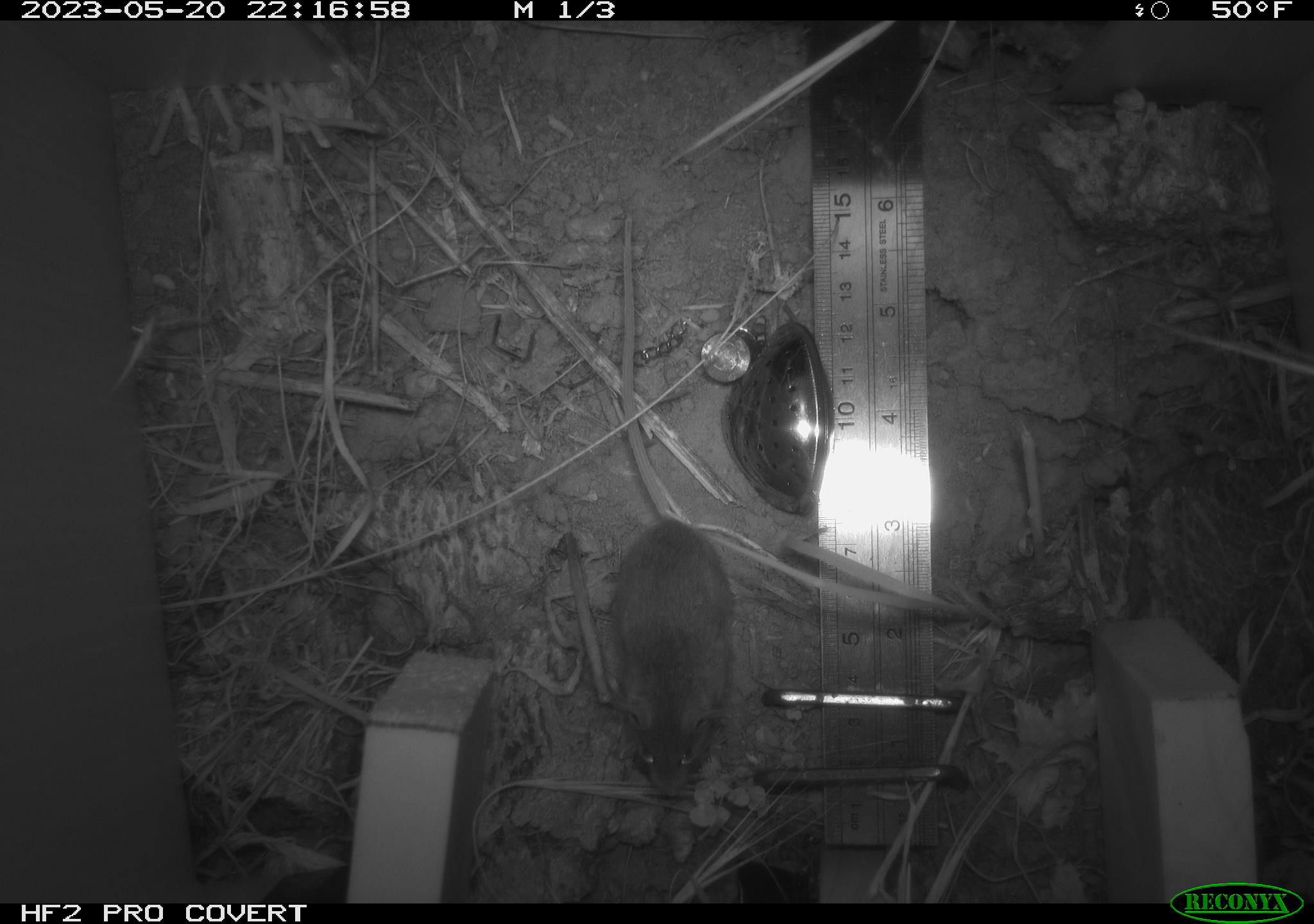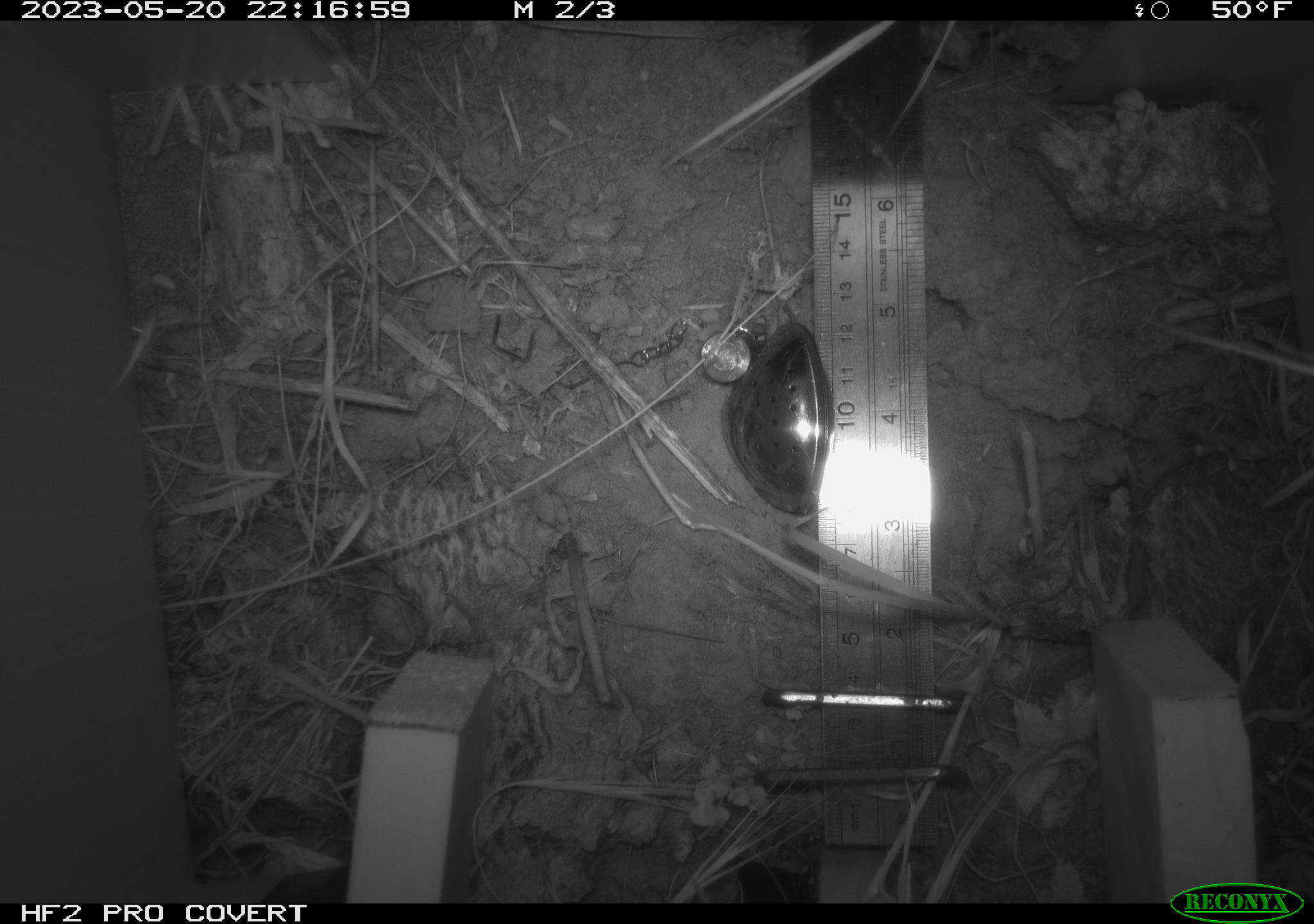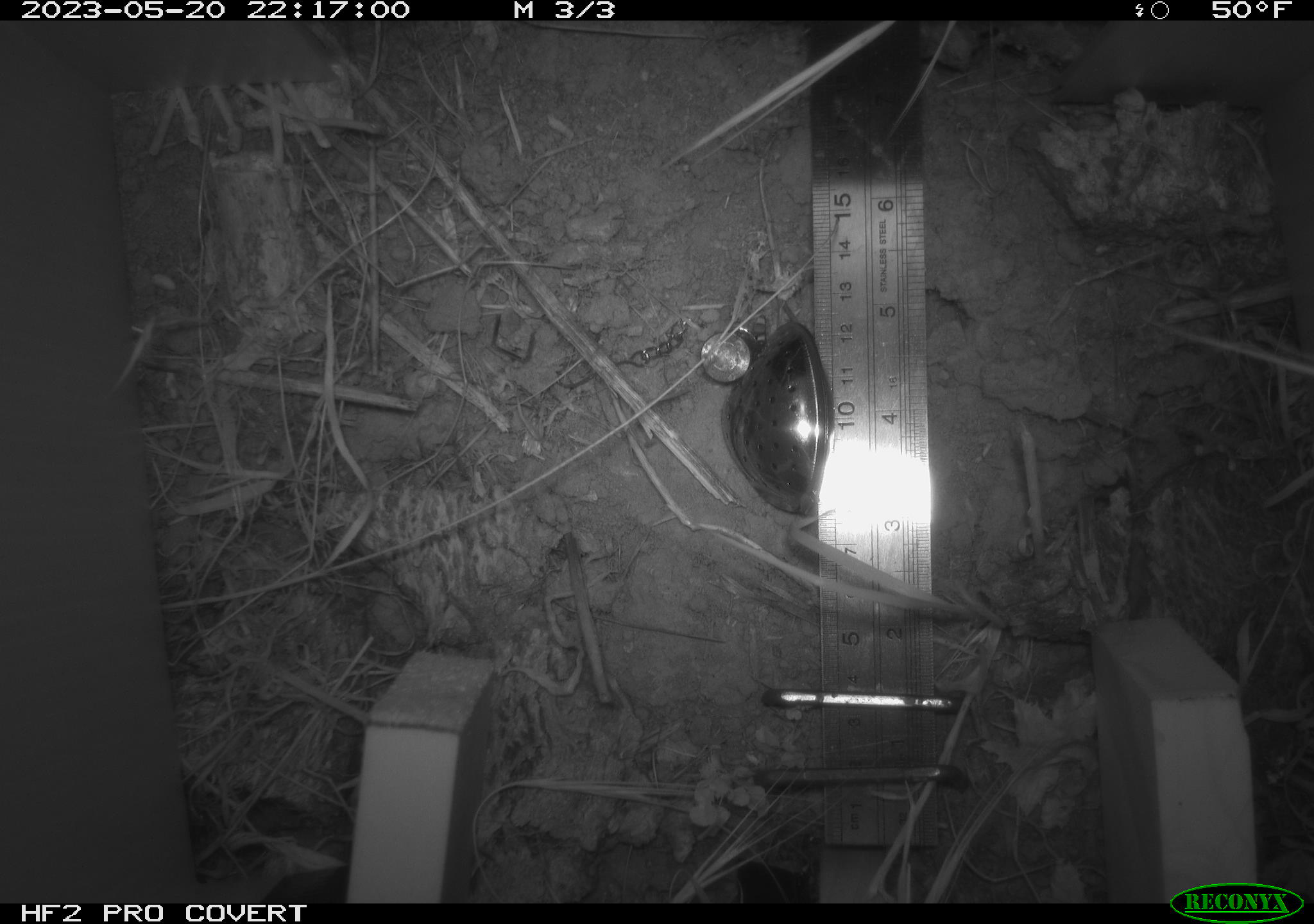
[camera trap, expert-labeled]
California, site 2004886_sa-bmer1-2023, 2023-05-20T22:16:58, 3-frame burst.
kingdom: Animalia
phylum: Chordata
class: Mammalia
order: Rodentia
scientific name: Rodentia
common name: mouse species